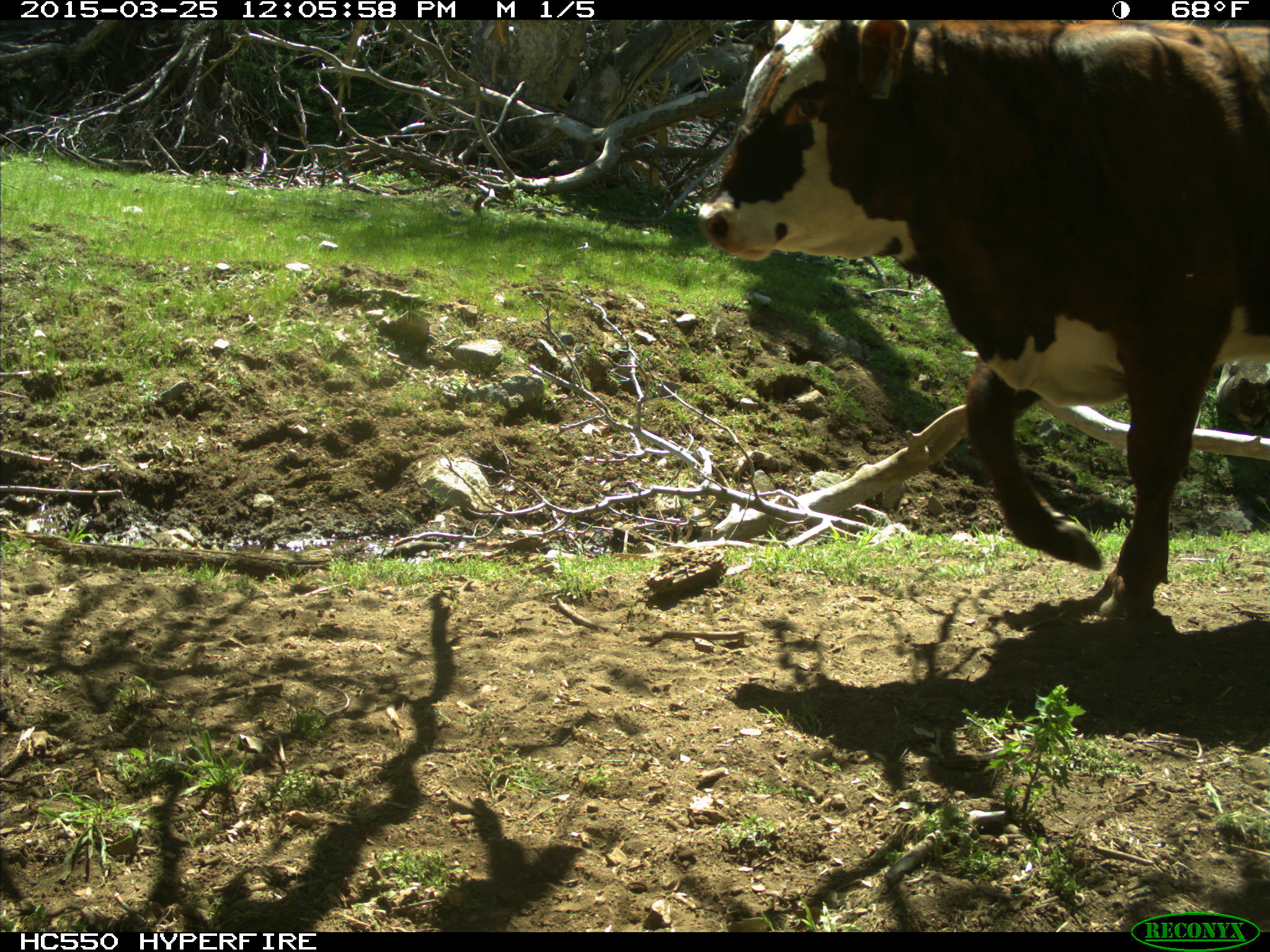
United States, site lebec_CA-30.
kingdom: Animalia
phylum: Chordata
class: Mammalia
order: Artiodactyla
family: Bovidae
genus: Bos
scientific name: Bos taurus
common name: domestic cow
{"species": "Bos taurus (domestic cow)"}